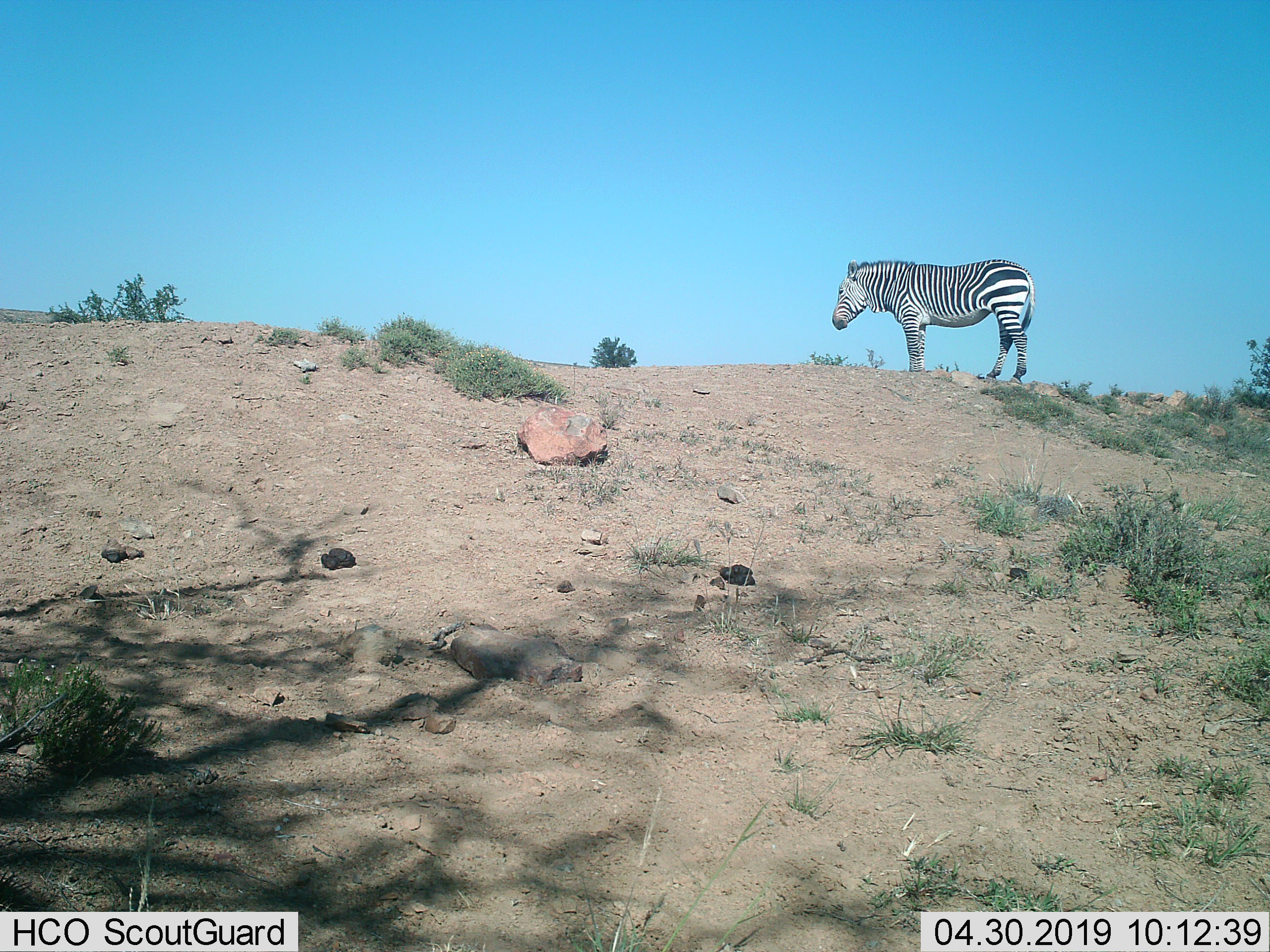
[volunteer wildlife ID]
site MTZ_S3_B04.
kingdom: Animalia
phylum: Chordata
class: Mammalia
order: Perissodactyla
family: Equidae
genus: Equus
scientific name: Equus zebra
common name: mountain zebra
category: zebramountain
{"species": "zebramountain (mountain zebra) (Equus zebra)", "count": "1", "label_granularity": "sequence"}